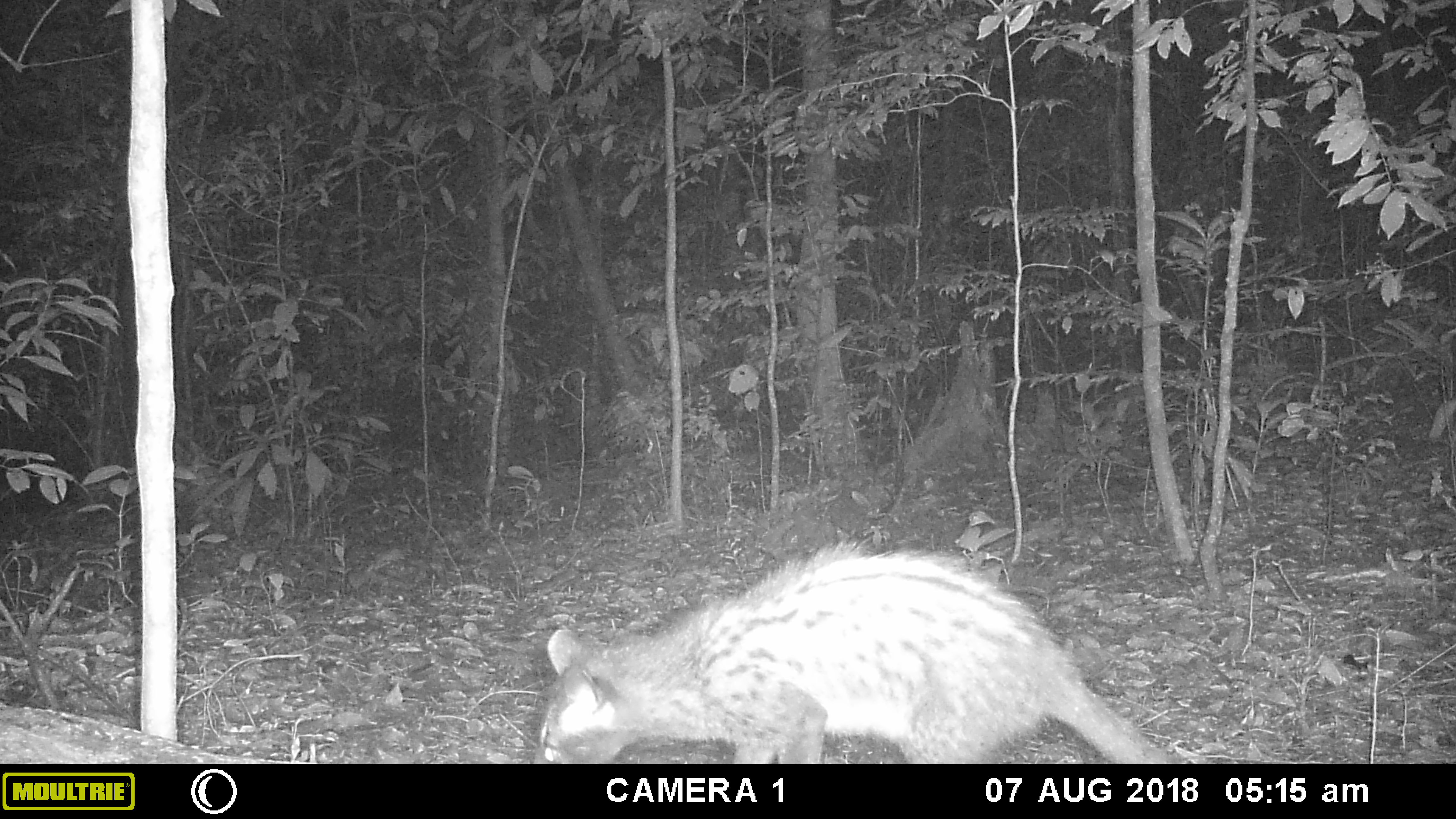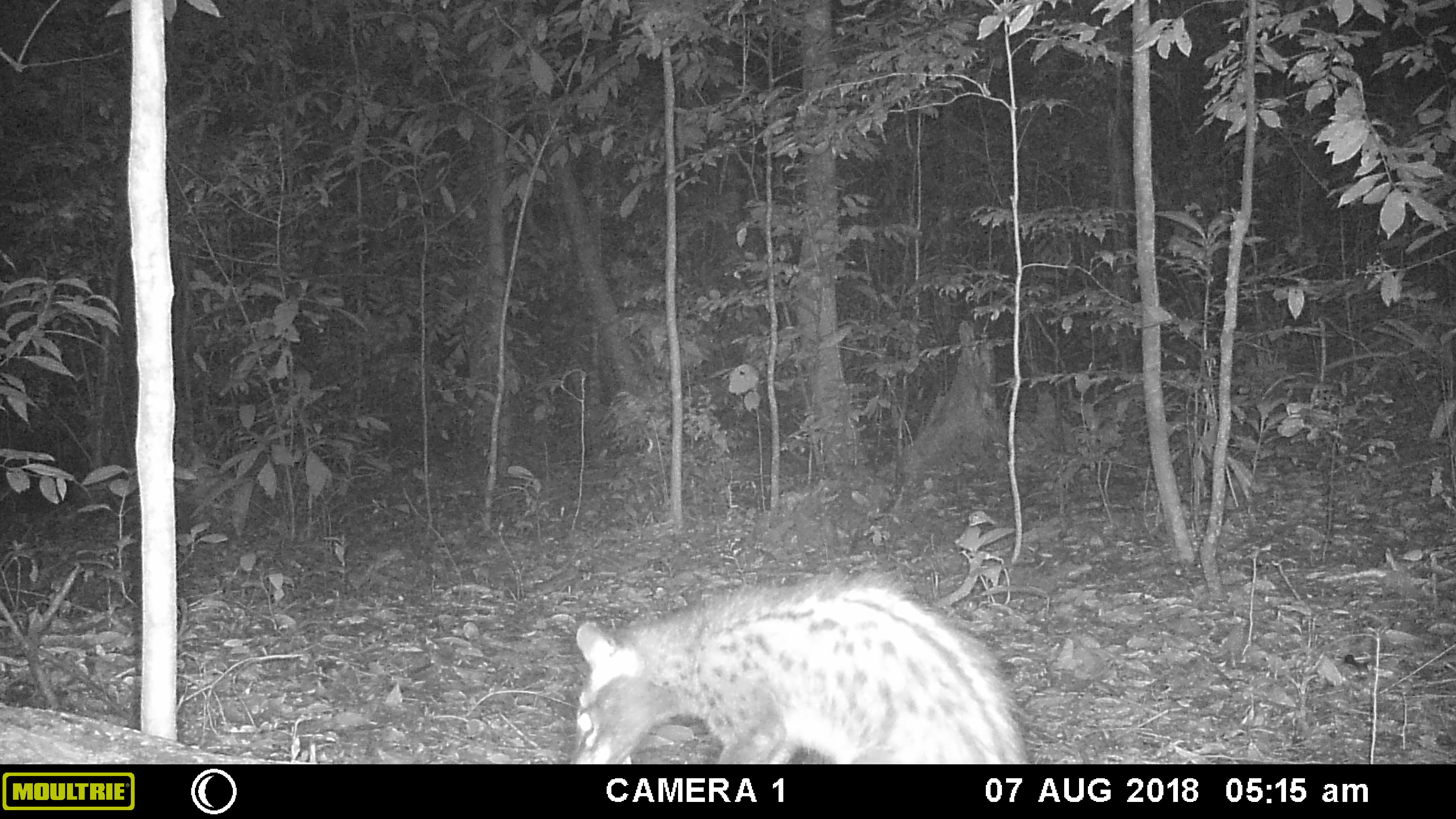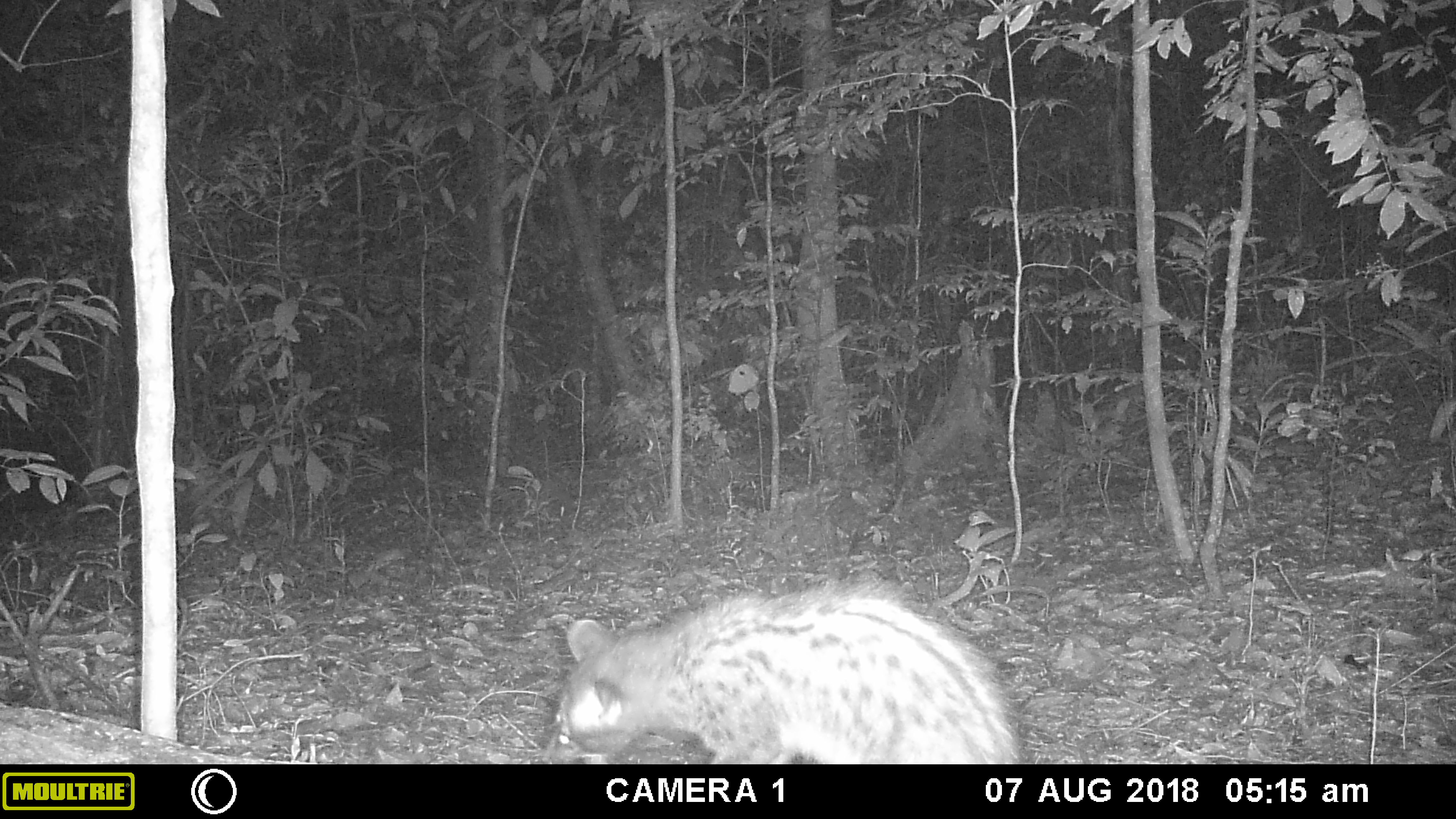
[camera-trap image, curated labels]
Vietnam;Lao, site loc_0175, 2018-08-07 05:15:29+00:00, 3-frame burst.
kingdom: Animalia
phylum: Chordata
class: Mammalia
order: Carnivora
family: Viverridae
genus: Paradoxurus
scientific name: Paradoxurus hermaphroditus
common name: common palm civet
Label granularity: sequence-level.